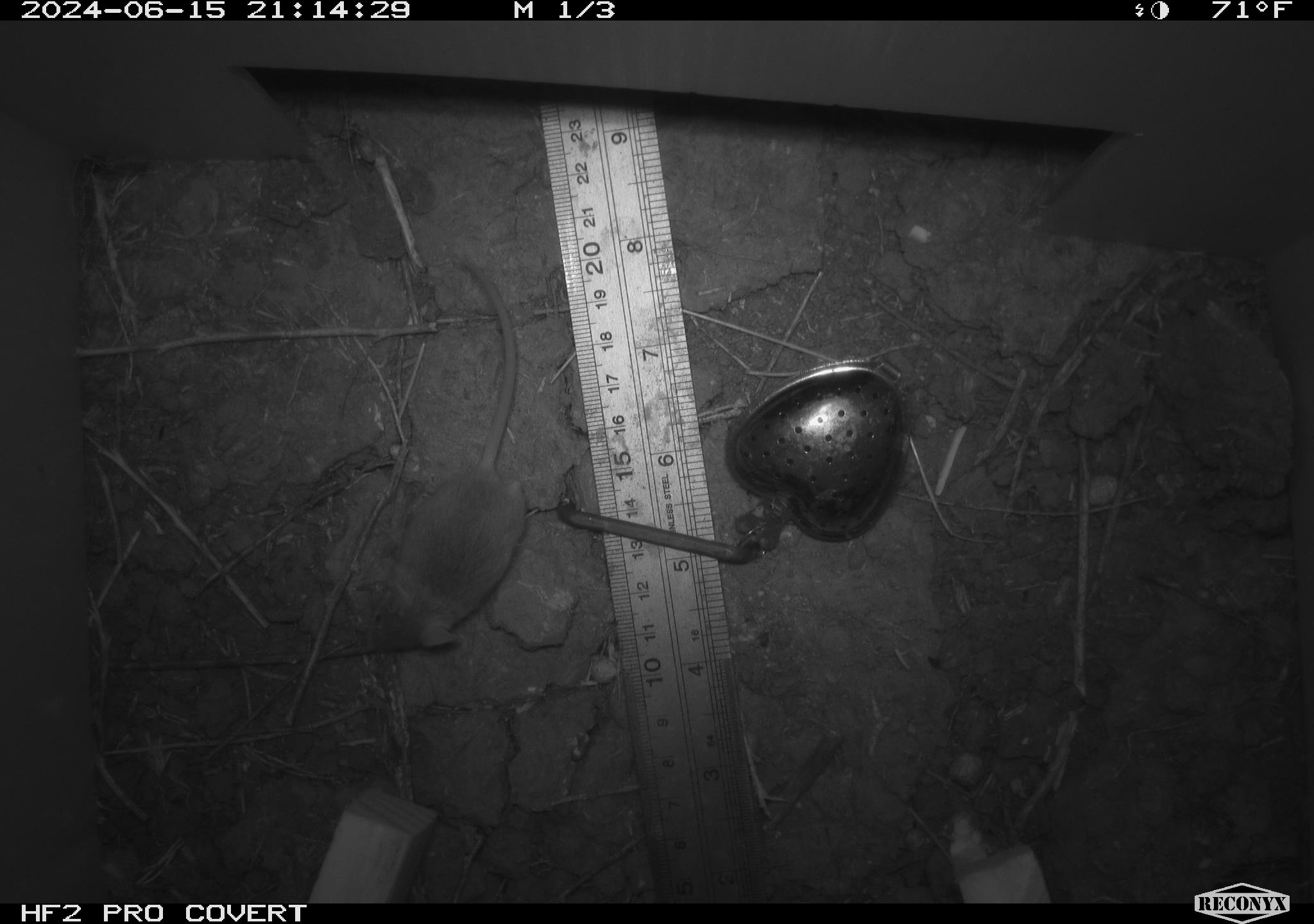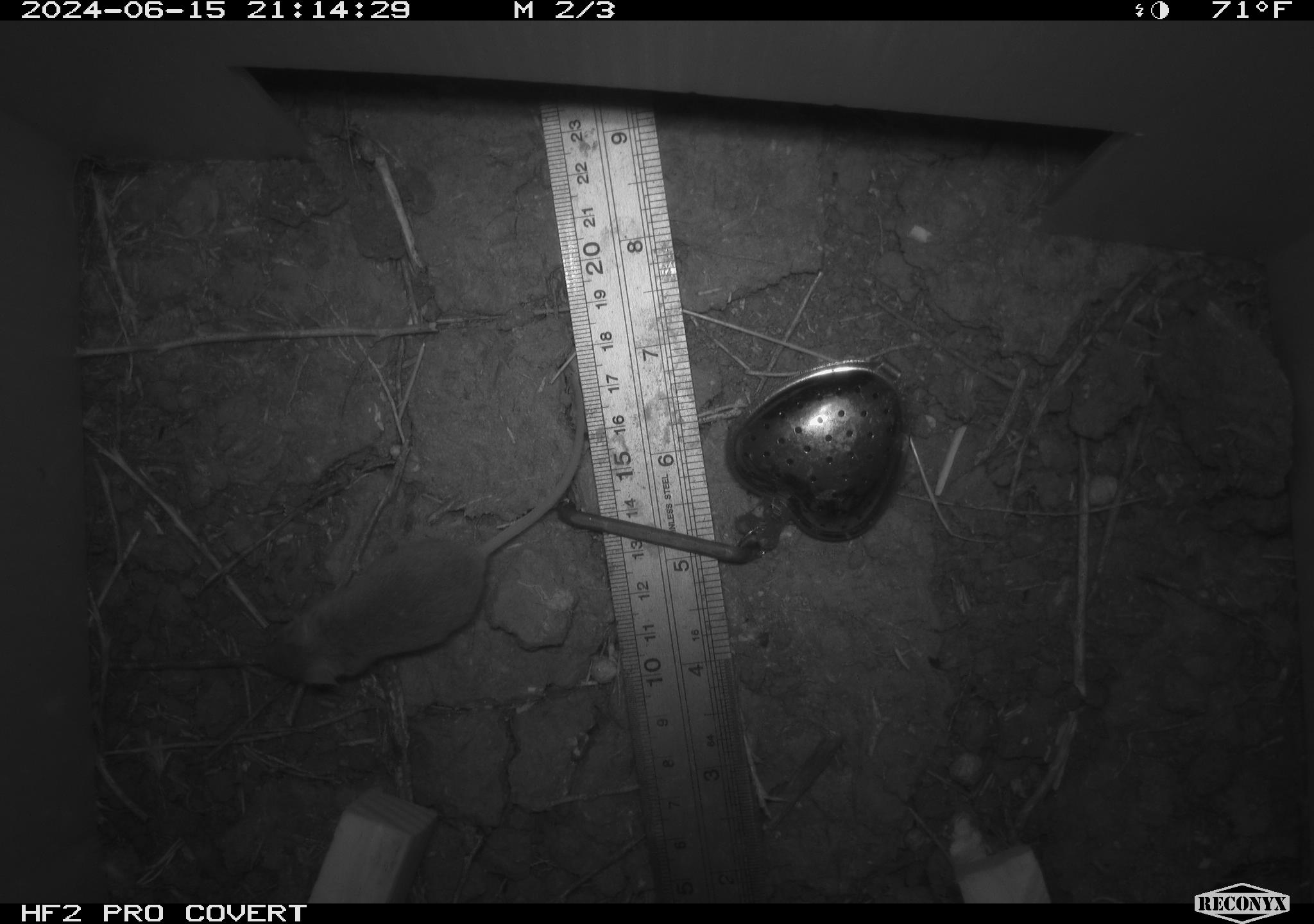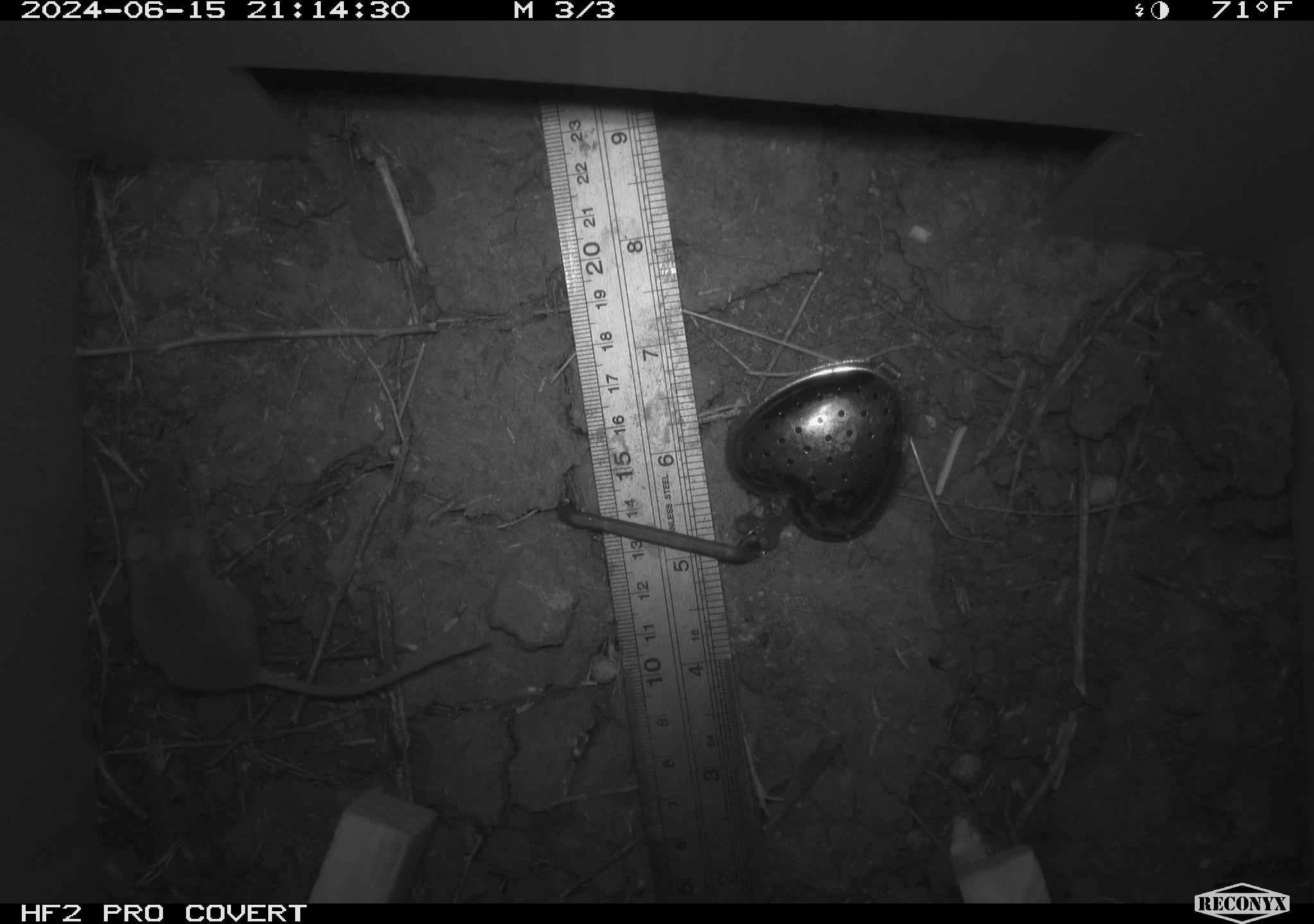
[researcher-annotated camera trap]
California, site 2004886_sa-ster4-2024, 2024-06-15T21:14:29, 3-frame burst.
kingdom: Animalia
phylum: Chordata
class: Mammalia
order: Rodentia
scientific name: Rodentia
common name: mouse species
Mouse species (Rodentia).